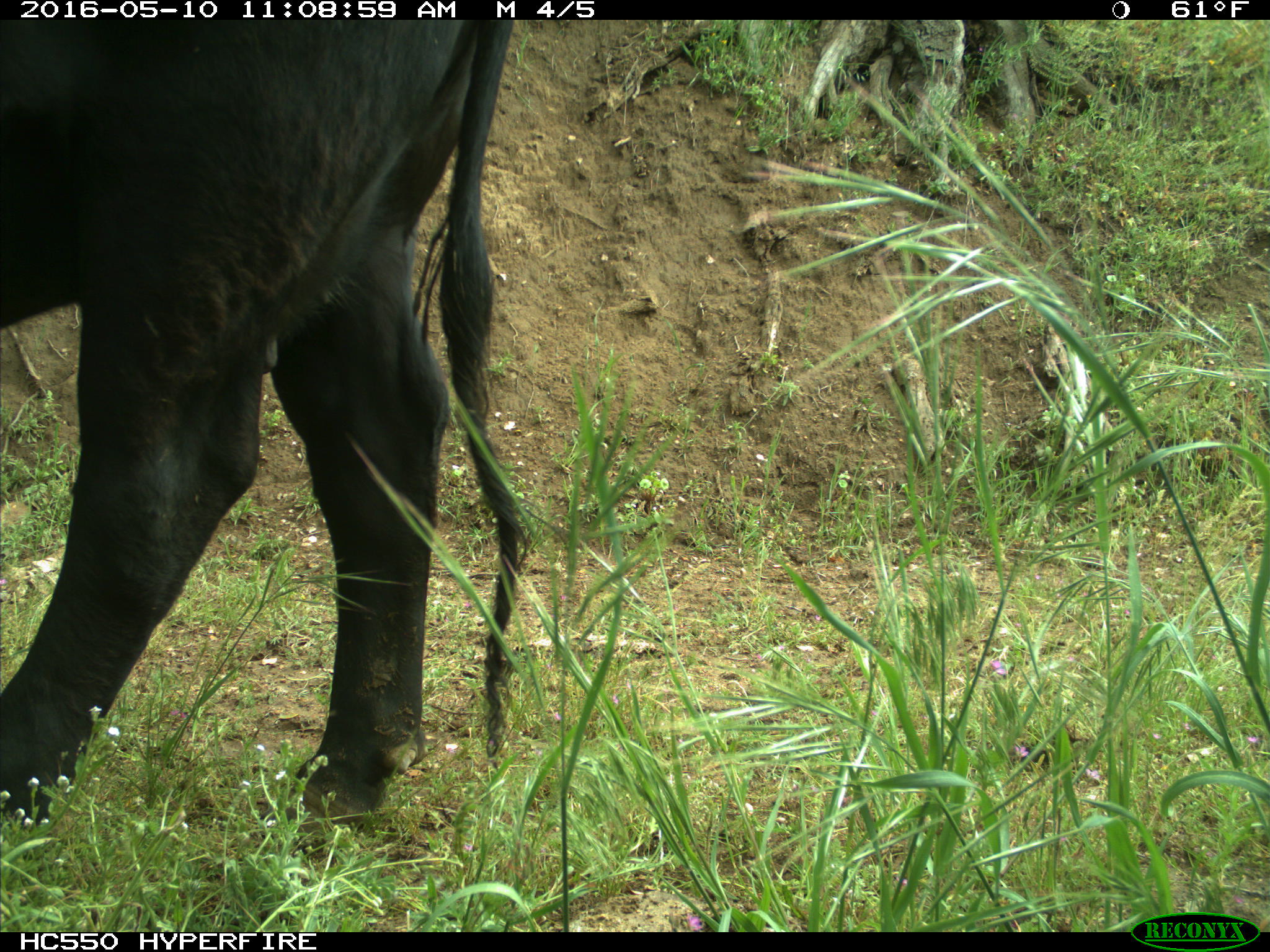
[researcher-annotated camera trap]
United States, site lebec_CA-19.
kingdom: Animalia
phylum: Chordata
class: Mammalia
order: Artiodactyla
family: Bovidae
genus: Bos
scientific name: Bos taurus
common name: domestic cow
Bos taurus (domestic cow).